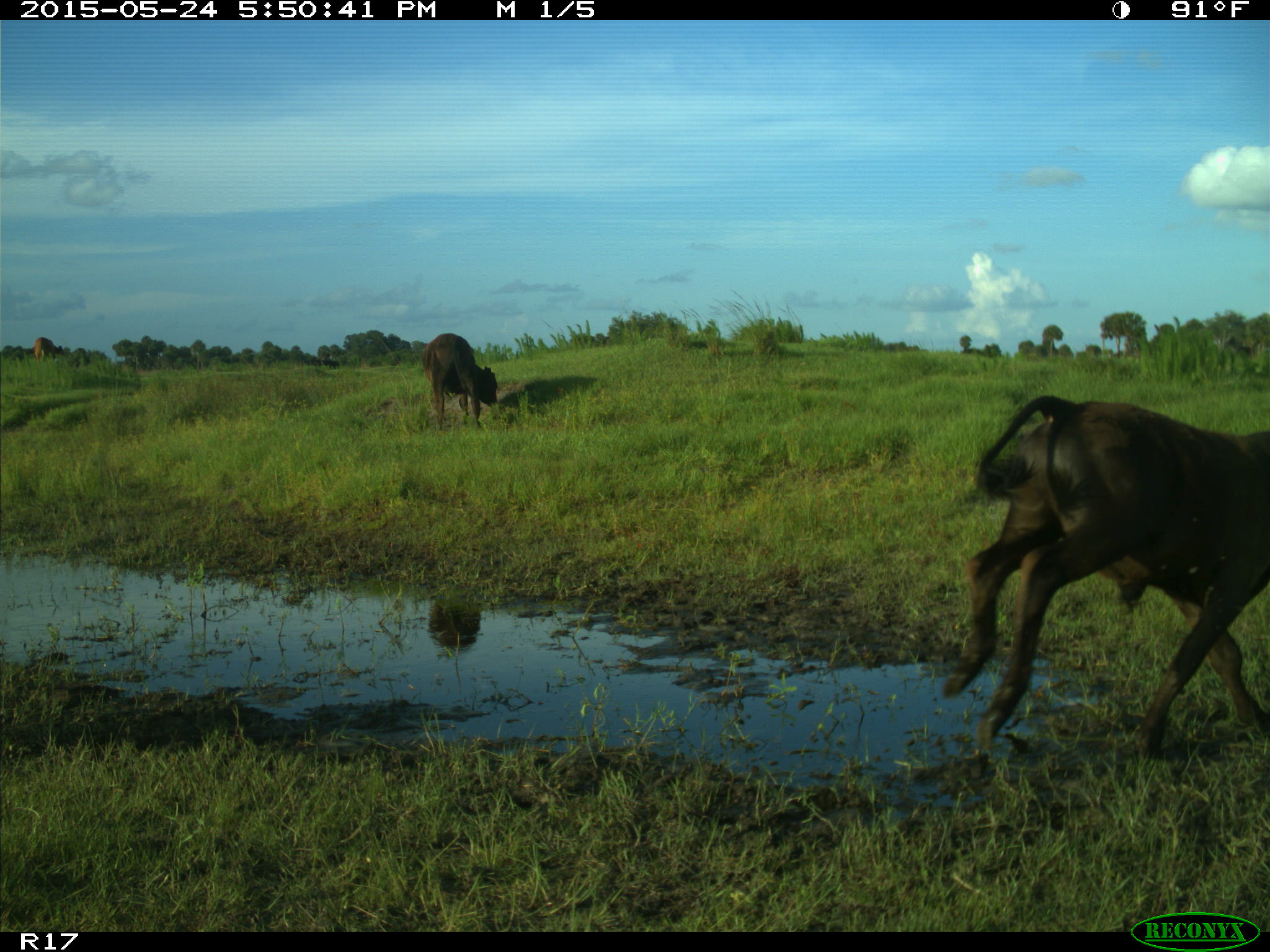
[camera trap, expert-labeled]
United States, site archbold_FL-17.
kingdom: Animalia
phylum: Chordata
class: Mammalia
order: Artiodactyla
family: Bovidae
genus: Bos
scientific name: Bos taurus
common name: domestic cow